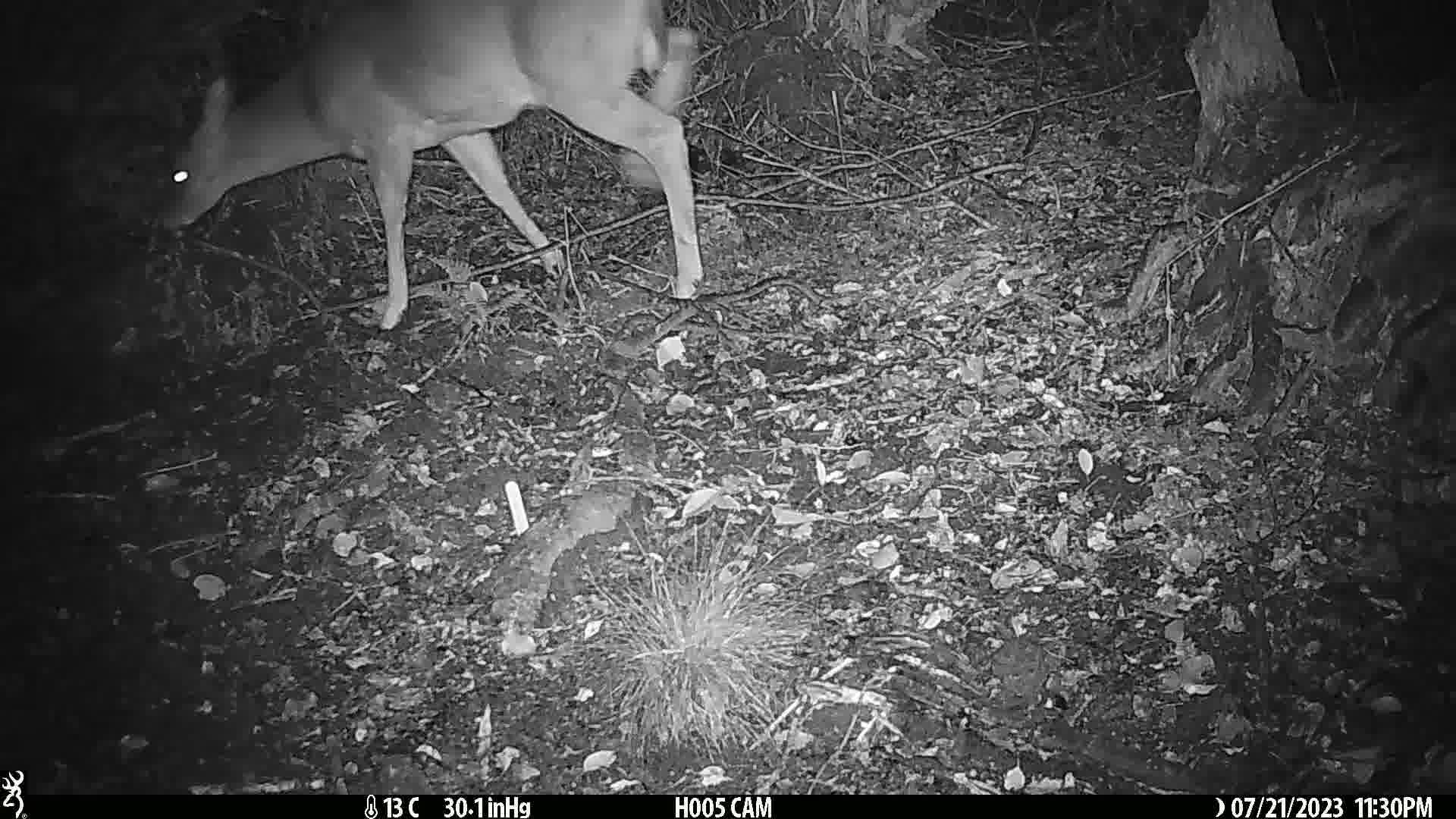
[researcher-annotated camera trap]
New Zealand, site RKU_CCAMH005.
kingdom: Animalia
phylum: Chordata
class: Mammalia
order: Artiodactyla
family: Cervidae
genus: Odocoileus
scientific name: Odocoileus virginianus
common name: white-tailed deer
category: white tailed deer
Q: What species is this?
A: White tailed deer (white-tailed deer) (Odocoileus virginianus).